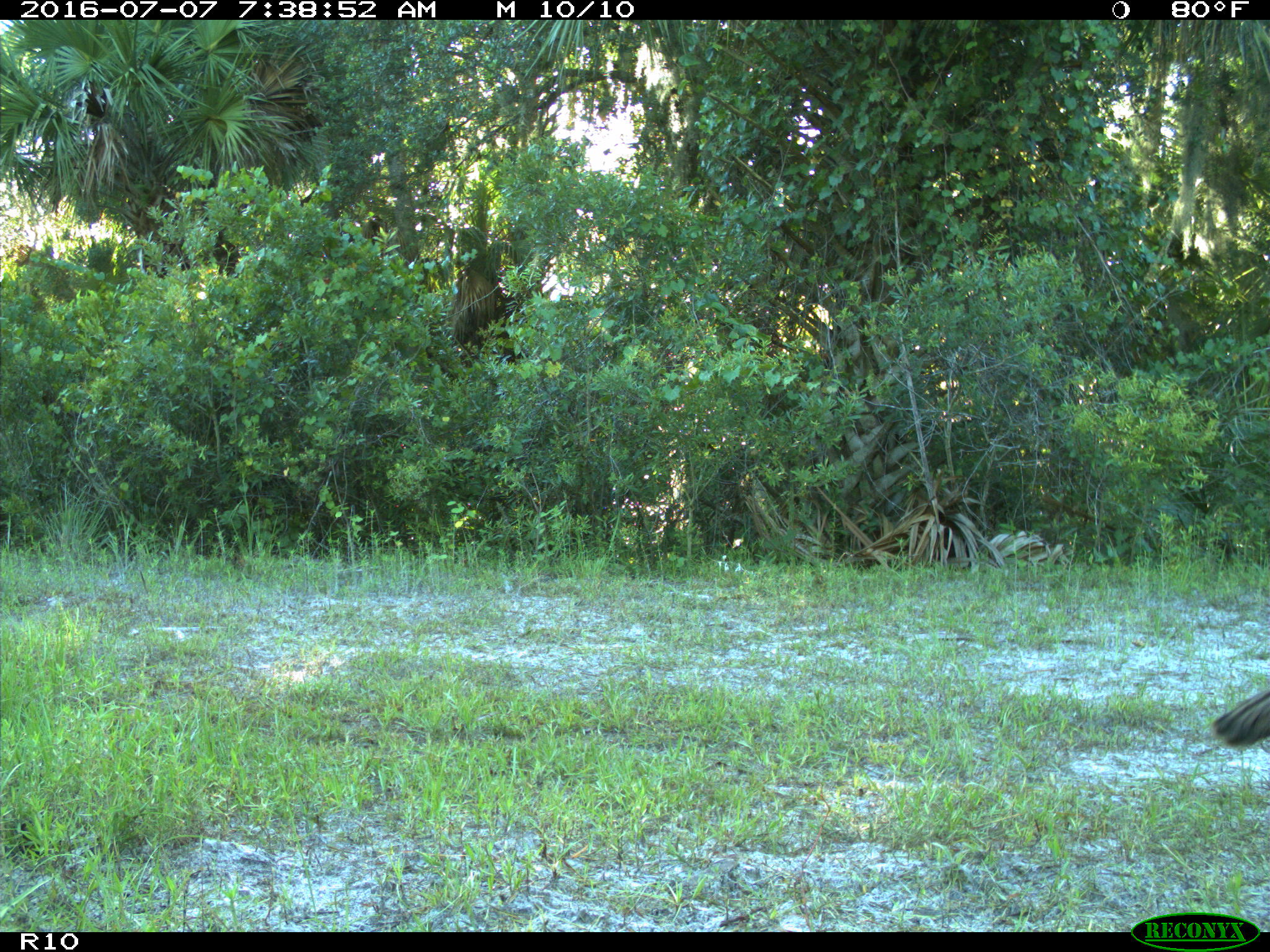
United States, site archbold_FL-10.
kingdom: Animalia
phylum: Chordata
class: Aves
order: Galliformes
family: Phasianidae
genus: Meleagris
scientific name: Meleagris gallopavo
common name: wild turkey